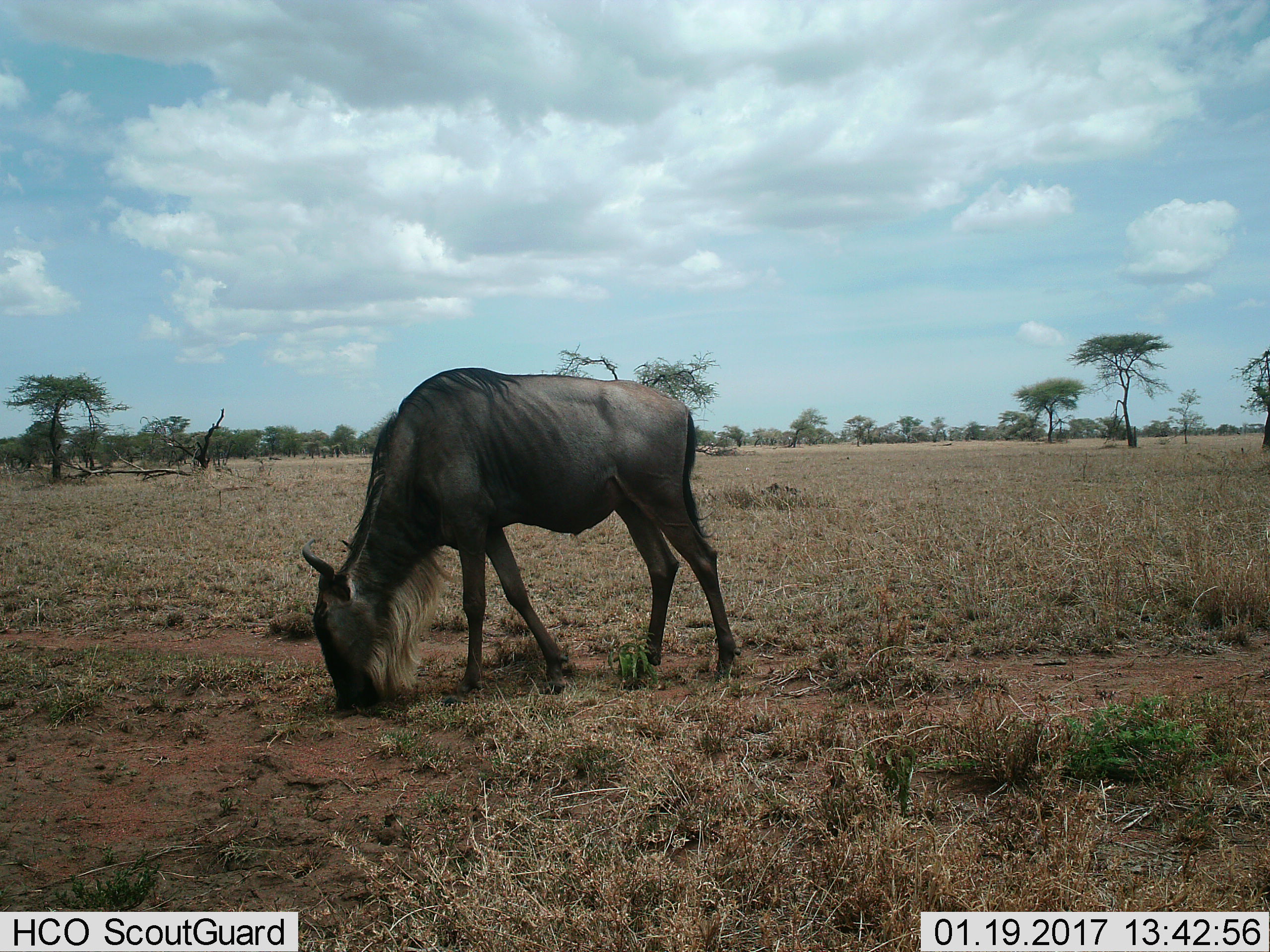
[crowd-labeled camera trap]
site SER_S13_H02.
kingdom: Animalia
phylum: Chordata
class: Mammalia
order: Artiodactyla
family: Bovidae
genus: Connochaetes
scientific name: Connochaetes taurinus taurinus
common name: blue wildebeest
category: wildebeestblue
Wildebeestblue (blue wildebeest) (Connochaetes taurinus taurinus), count 1. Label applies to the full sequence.